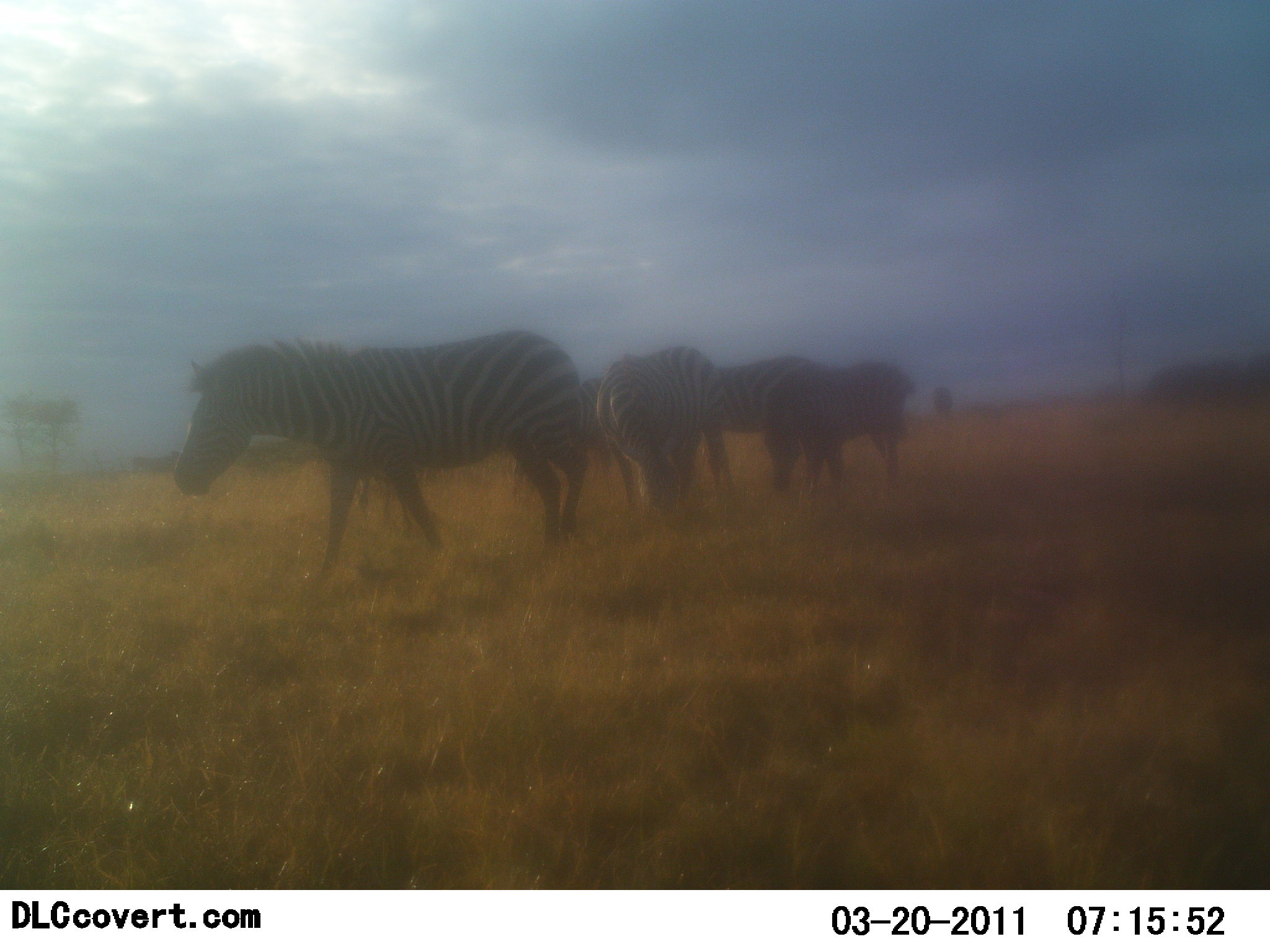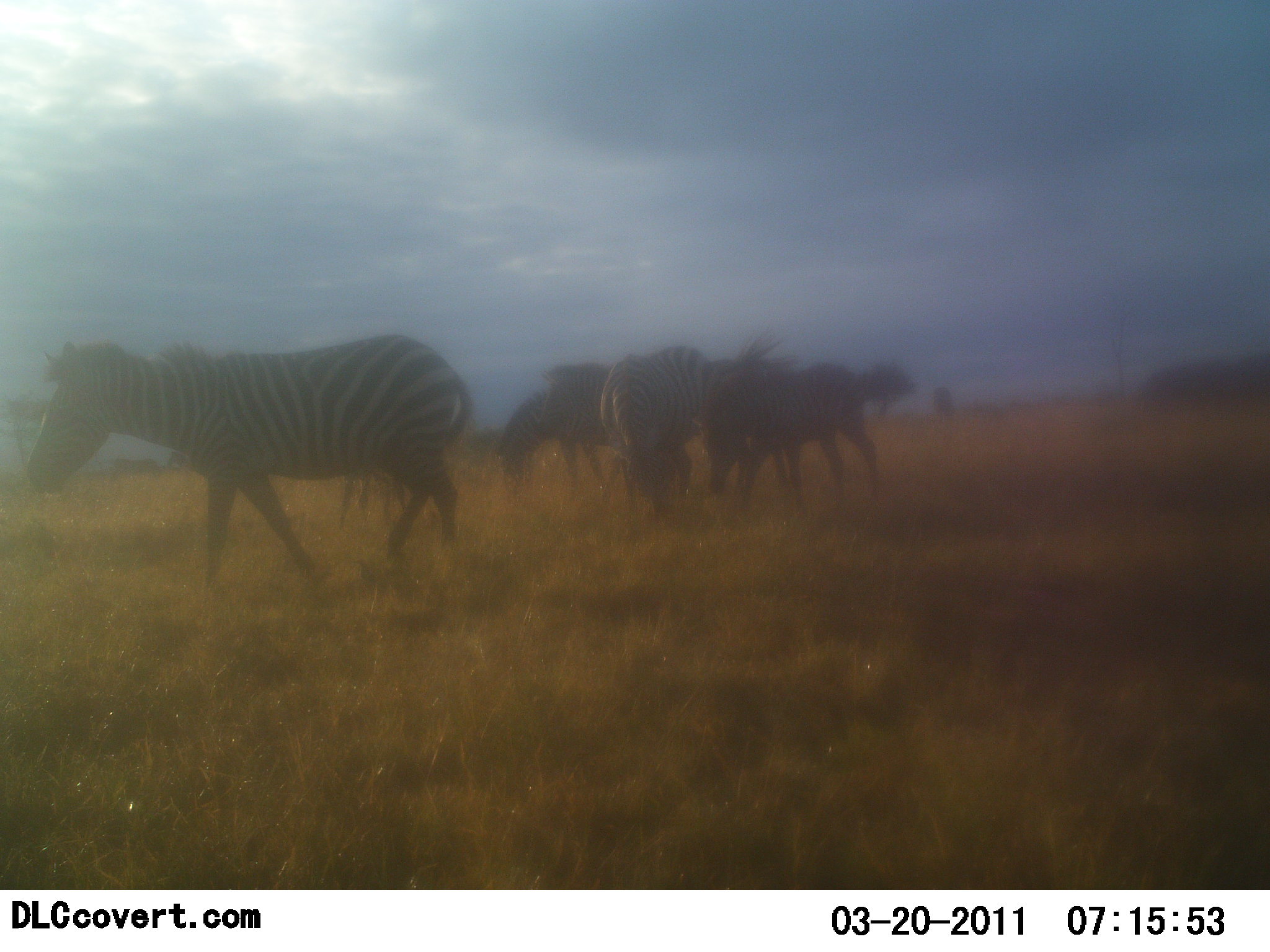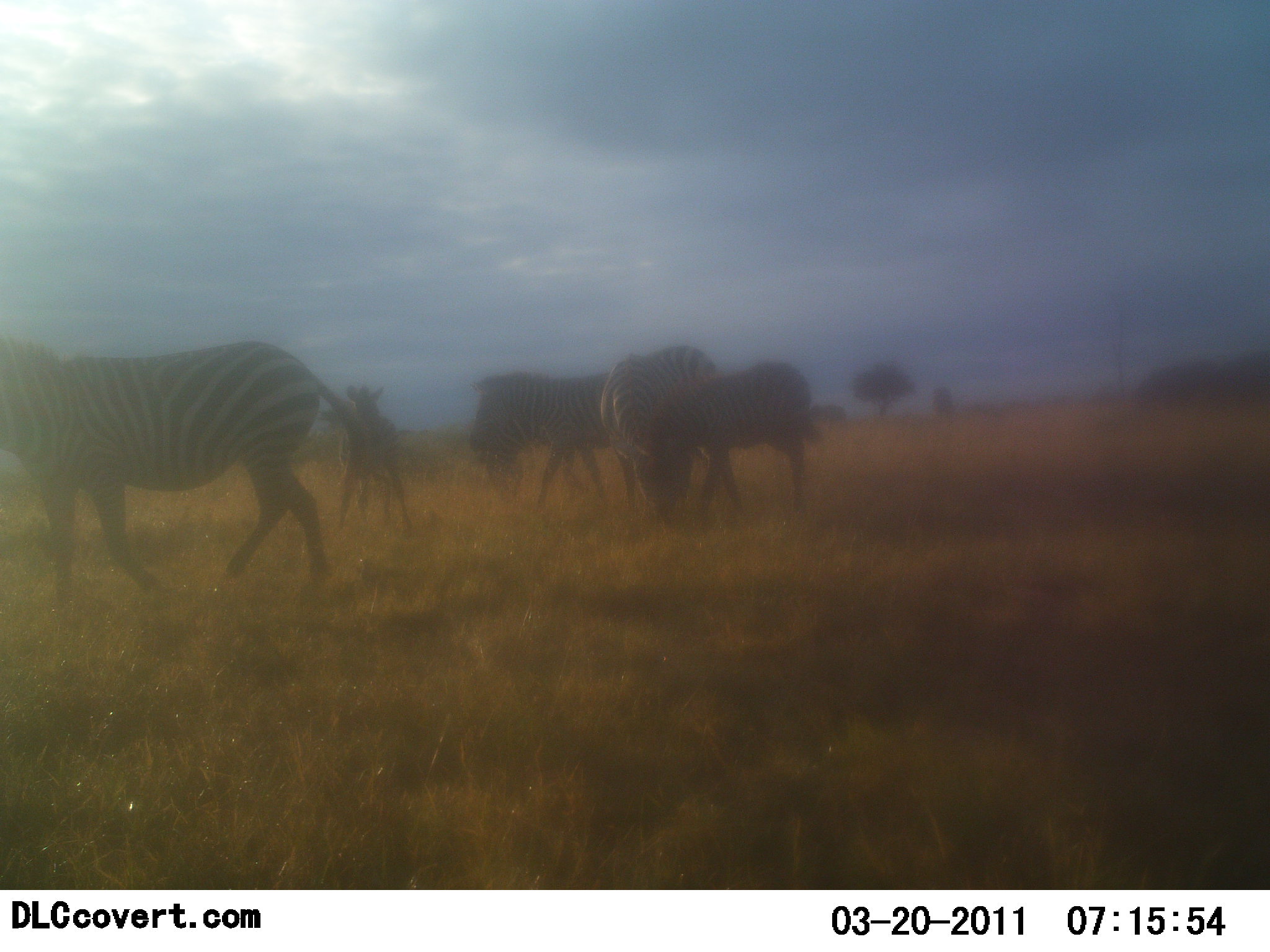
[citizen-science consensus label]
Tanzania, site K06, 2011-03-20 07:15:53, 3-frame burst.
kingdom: Animalia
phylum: Chordata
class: Mammalia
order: Perissodactyla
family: Equidae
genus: Equus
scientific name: Equus quagga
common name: plains zebra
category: zebra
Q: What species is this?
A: Zebra (plains zebra) (Equus quagga).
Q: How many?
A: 5.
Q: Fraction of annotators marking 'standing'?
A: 36%.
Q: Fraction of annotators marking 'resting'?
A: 0%.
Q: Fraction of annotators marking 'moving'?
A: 91%.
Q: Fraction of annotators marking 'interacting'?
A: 9%.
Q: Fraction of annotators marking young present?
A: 18%.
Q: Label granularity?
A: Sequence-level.